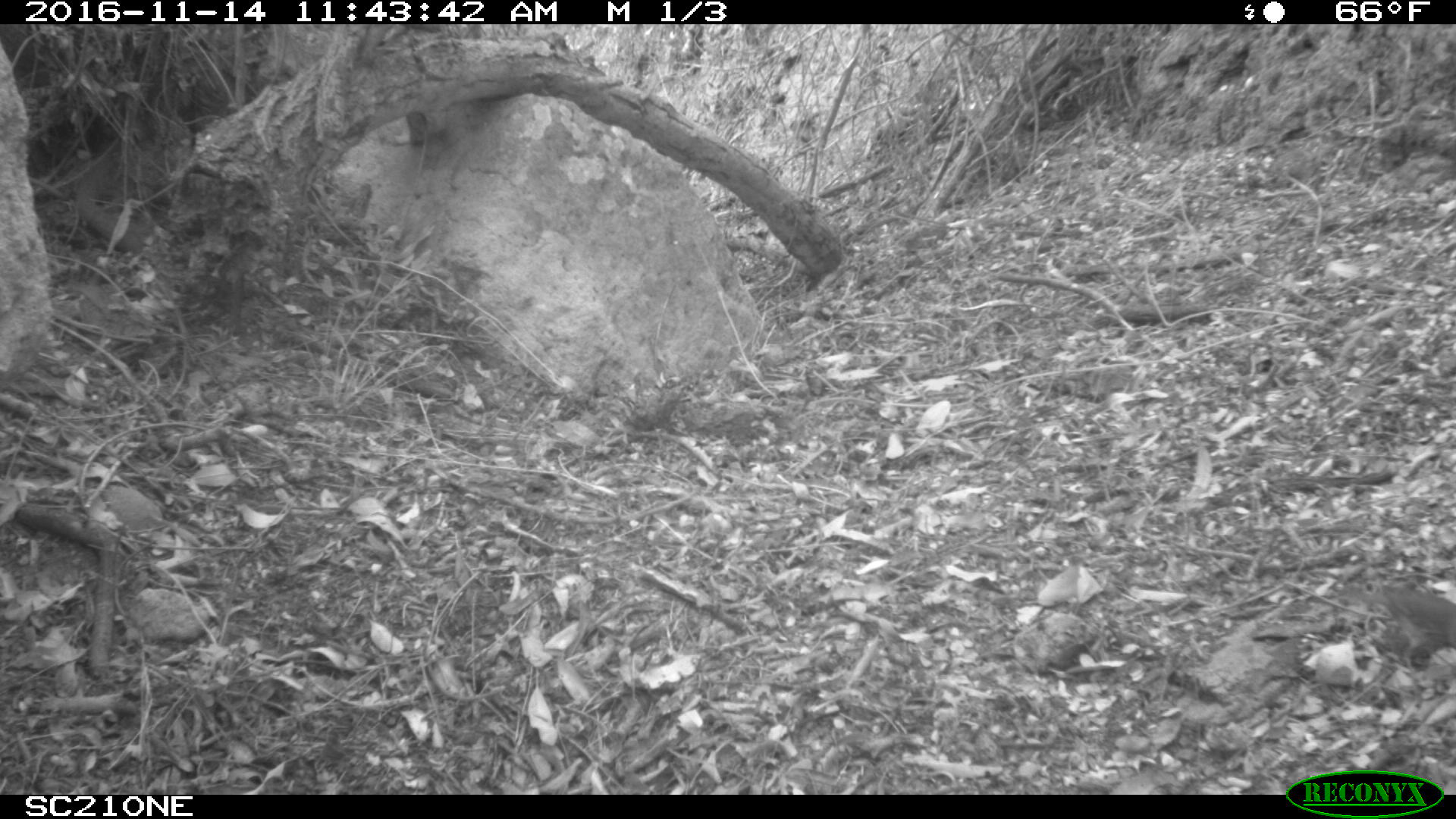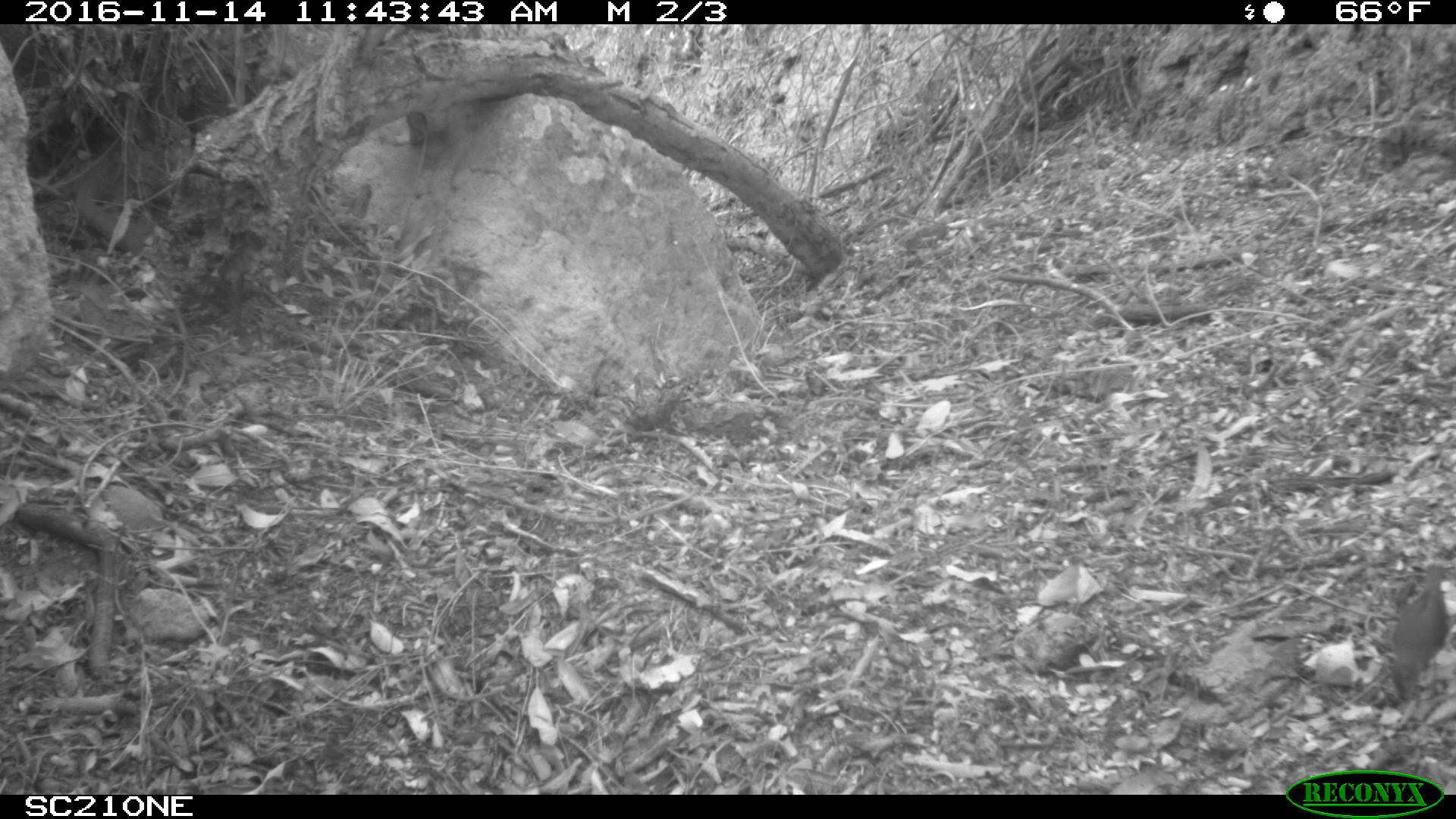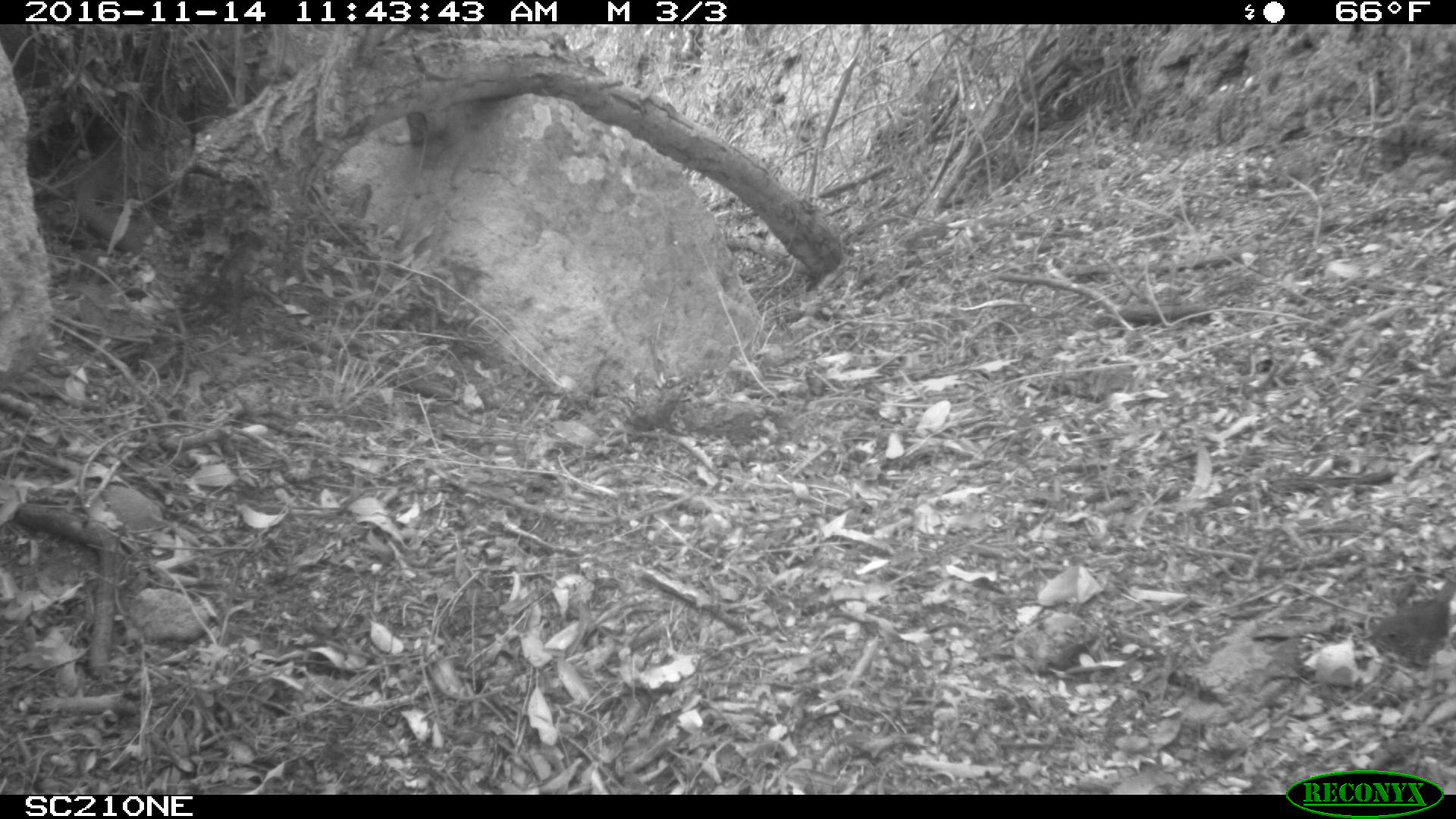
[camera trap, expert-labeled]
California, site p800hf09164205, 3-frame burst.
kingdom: Animalia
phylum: Chordata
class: Aves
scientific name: Aves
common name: bird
Bird (Aves).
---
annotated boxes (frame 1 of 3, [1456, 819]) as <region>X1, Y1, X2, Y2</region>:
bird: <region>1373, 582, 1455, 701</region>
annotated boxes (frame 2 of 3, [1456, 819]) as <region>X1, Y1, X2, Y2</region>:
bird: <region>1392, 562, 1449, 704</region>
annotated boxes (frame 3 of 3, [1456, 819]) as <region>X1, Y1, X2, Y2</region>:
bird: <region>1363, 579, 1455, 700</region>